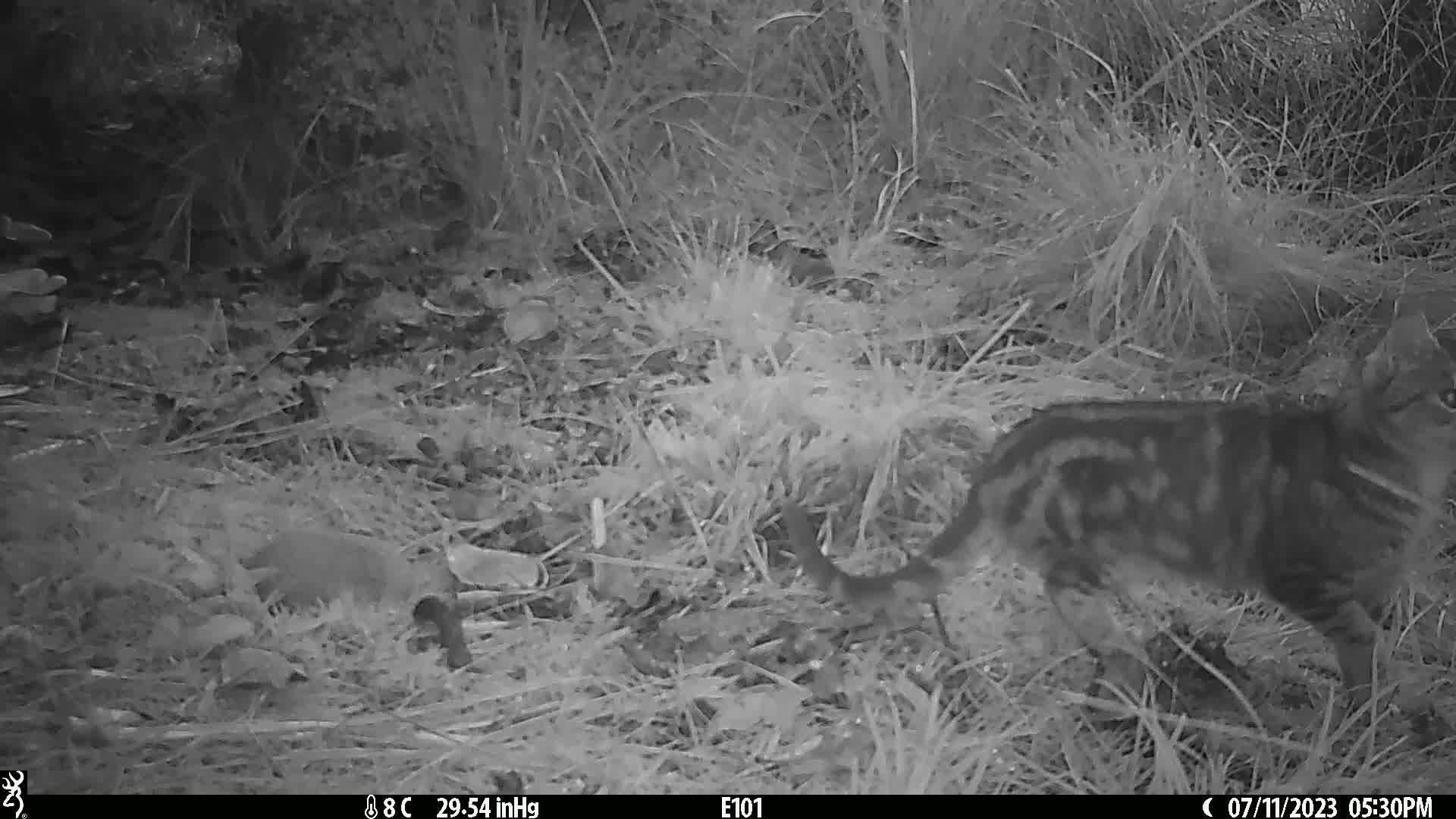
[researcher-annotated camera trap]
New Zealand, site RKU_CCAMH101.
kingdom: Animalia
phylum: Chordata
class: Mammalia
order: Carnivora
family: Felidae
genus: Felis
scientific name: Felis catus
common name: domestic cat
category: cat